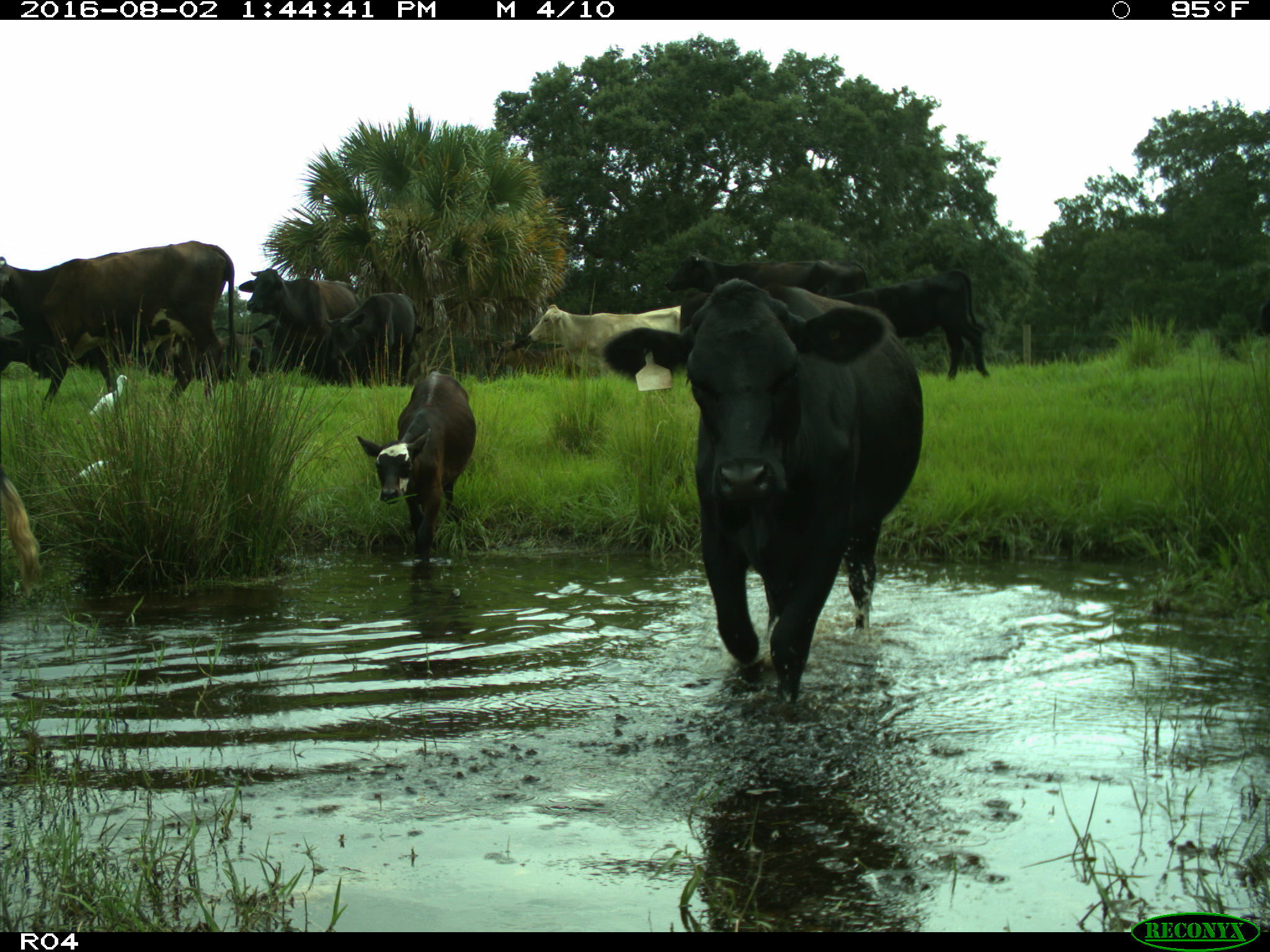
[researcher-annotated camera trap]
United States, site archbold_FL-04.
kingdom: Animalia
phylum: Chordata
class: Mammalia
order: Artiodactyla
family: Bovidae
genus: Bos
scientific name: Bos taurus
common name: domestic cow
Bos taurus (domestic cow).